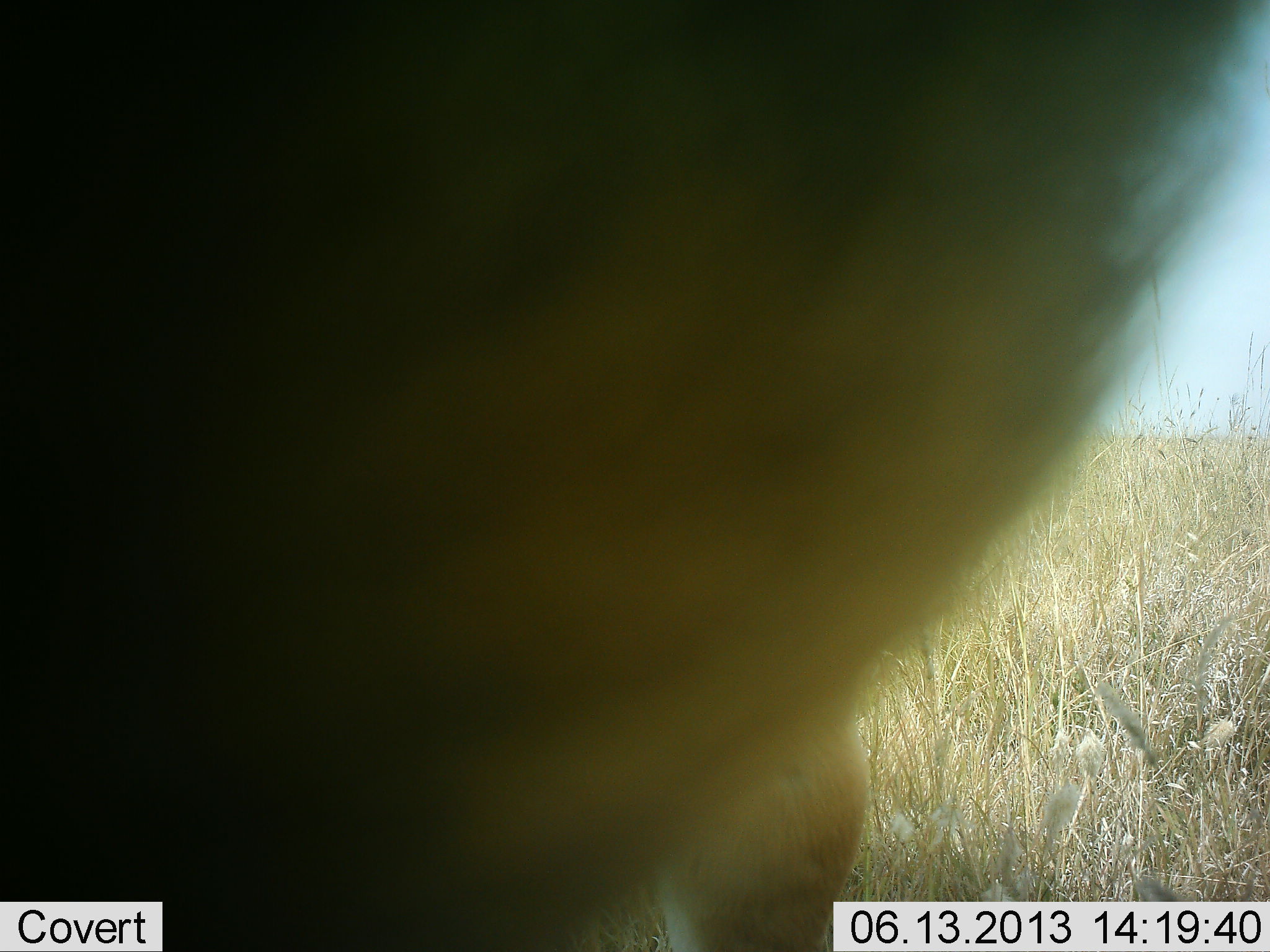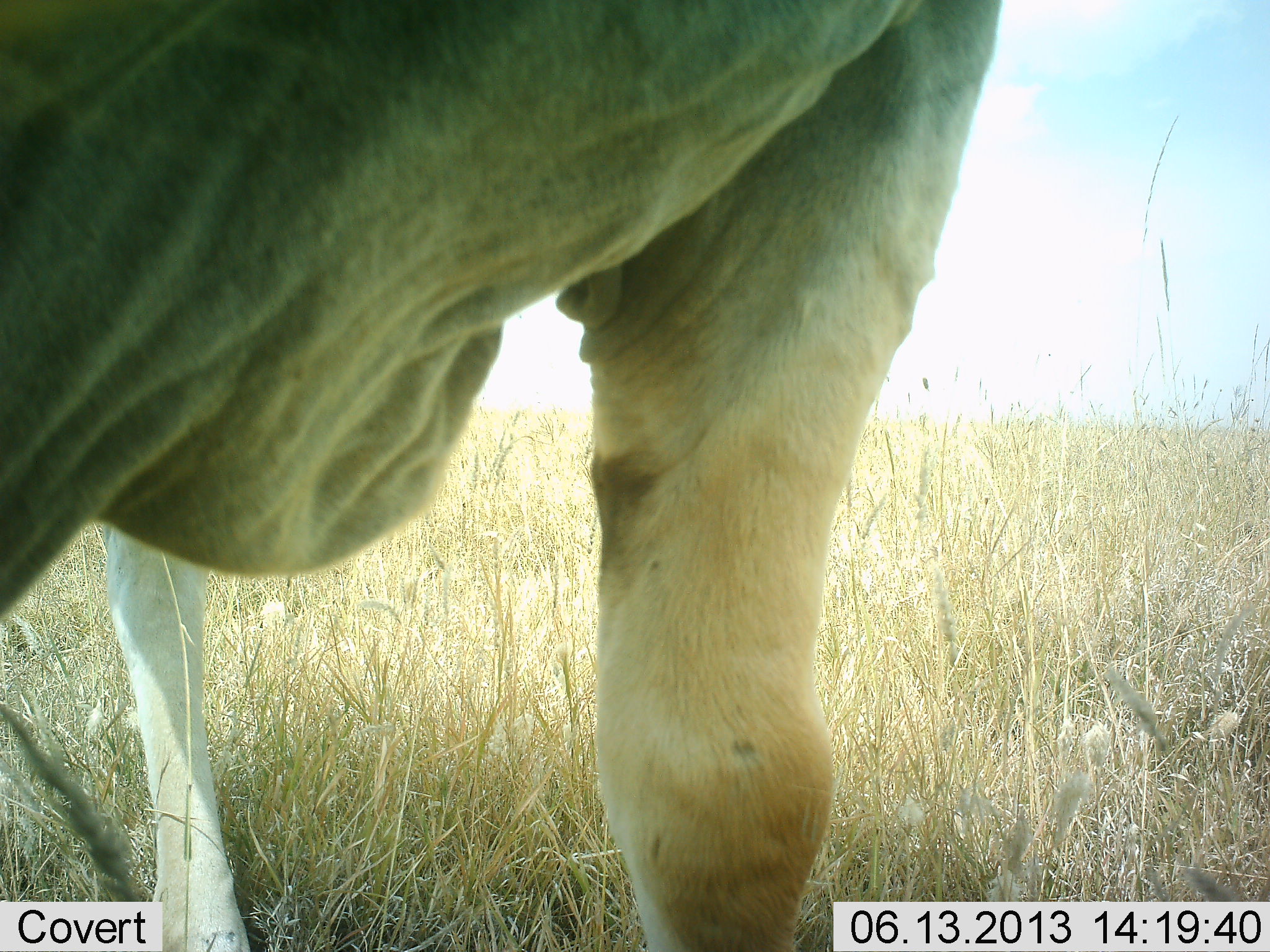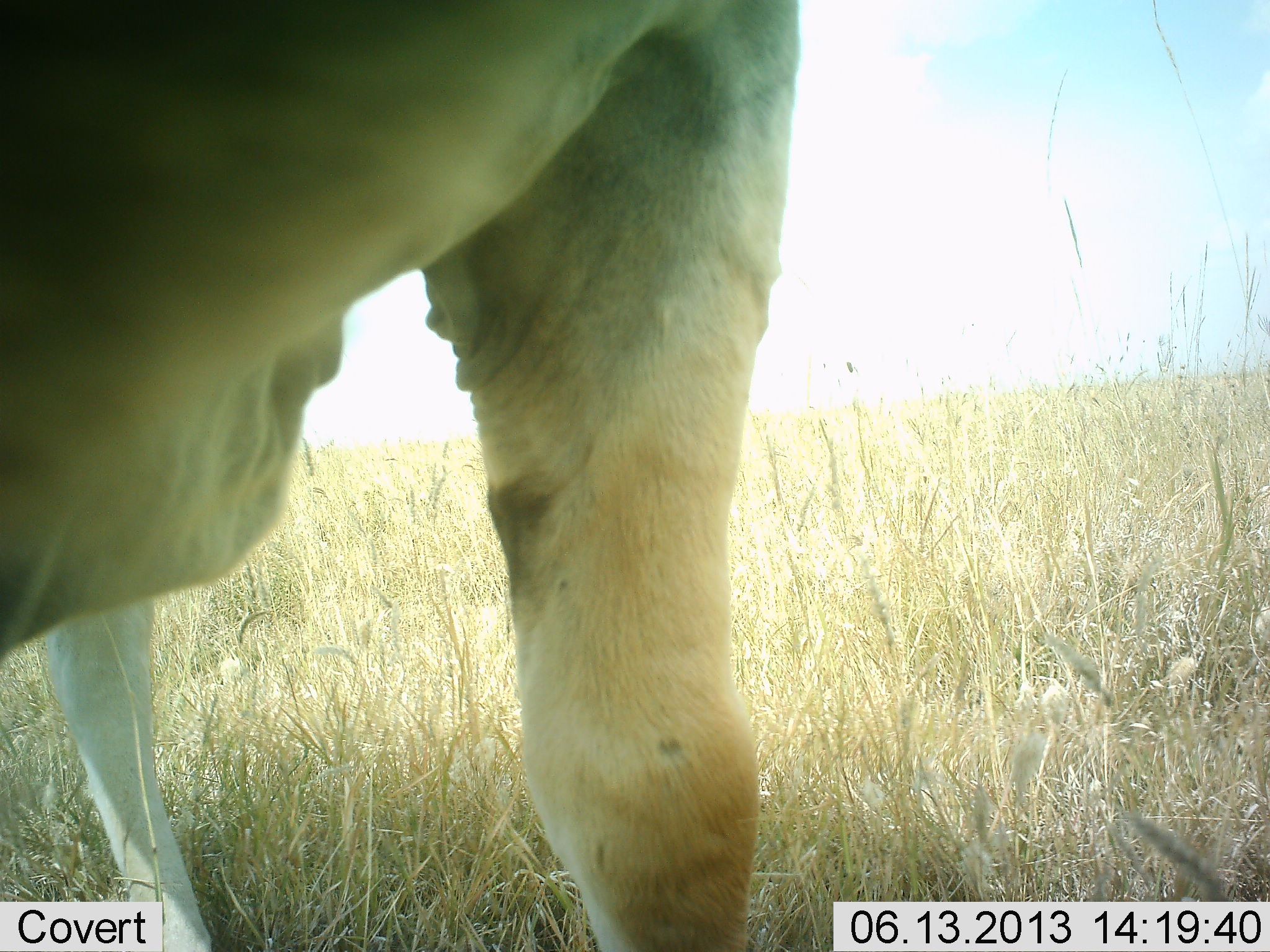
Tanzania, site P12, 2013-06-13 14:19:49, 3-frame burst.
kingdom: Animalia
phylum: Chordata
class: Mammalia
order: Artiodactyla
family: Bovidae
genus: Alcelaphus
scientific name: Alcelaphus buselaphus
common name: hartebeest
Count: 1.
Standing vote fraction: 100%.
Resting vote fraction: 0%.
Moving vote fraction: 10%.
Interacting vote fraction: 0%.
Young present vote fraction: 0%.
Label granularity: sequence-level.